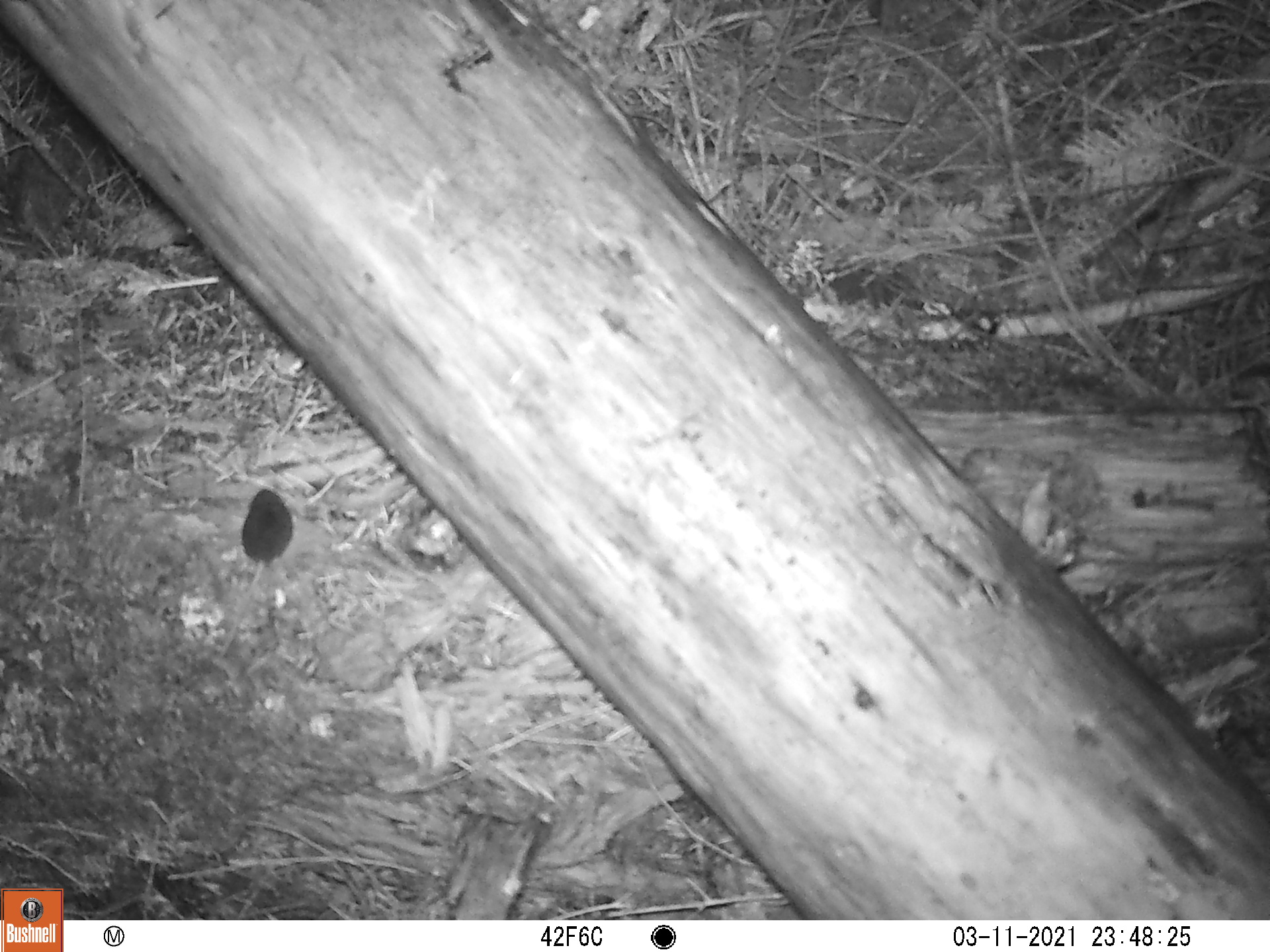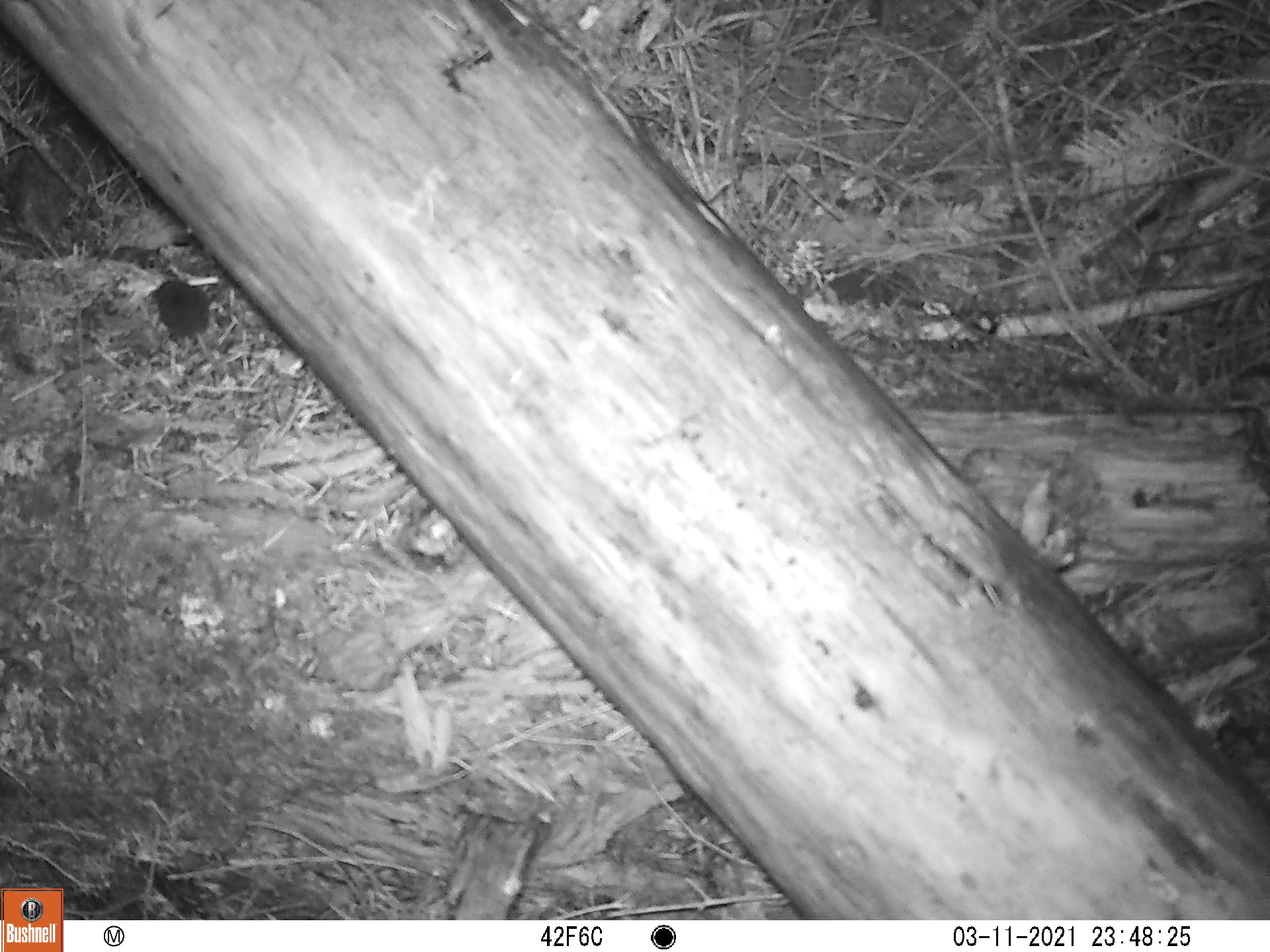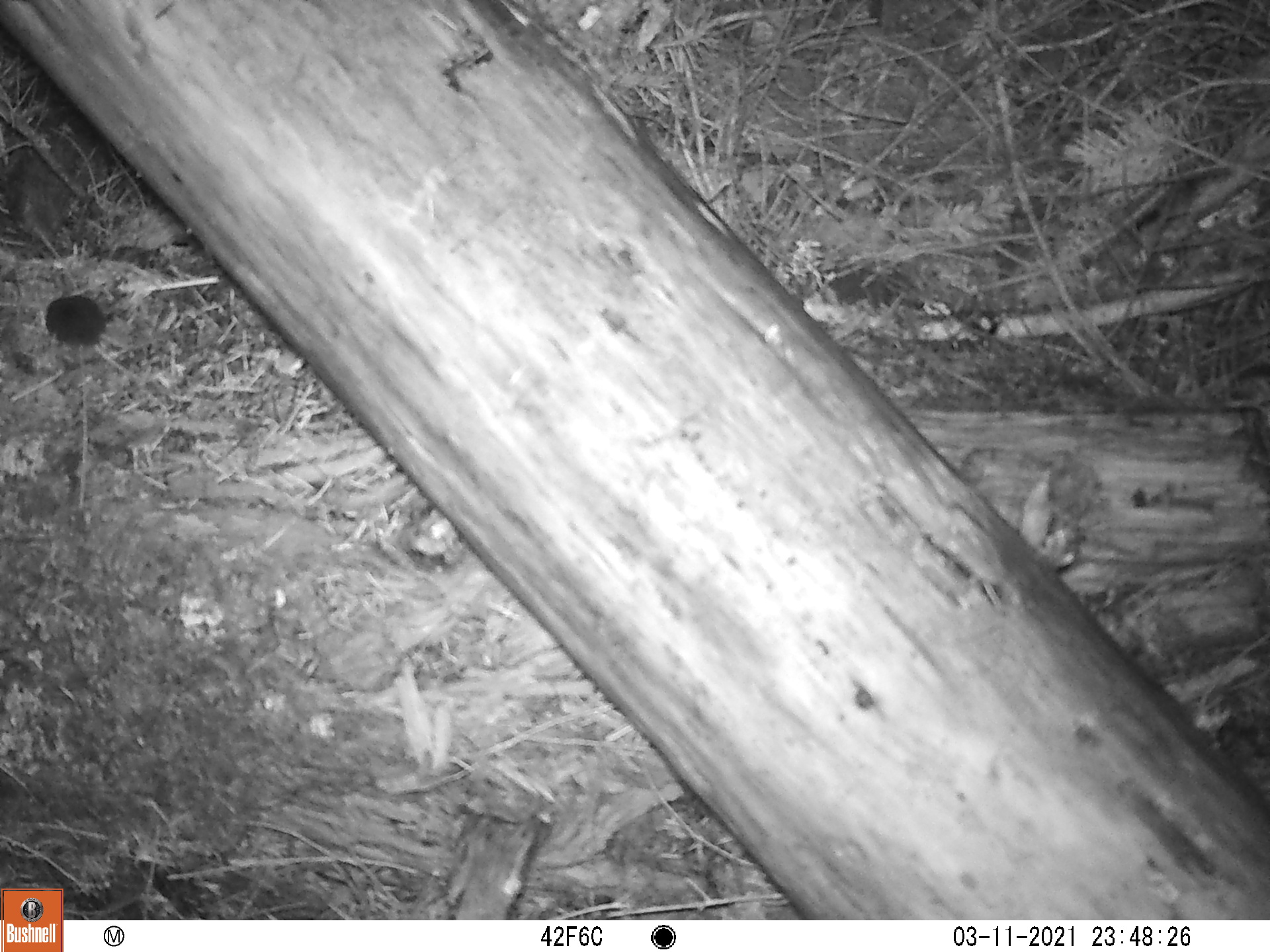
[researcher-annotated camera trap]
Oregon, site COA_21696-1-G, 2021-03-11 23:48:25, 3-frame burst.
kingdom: Animalia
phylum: Chordata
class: Mammalia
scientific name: Mammalia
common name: small mammal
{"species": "small mammal (Mammalia)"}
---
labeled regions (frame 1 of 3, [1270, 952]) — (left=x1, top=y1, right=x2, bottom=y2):
small mammal: (left=186, top=461, right=316, bottom=662)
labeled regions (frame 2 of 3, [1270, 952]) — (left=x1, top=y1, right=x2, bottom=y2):
small mammal: (left=116, top=255, right=287, bottom=448)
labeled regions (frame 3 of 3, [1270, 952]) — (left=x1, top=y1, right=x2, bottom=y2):
small mammal: (left=4, top=273, right=188, bottom=414)